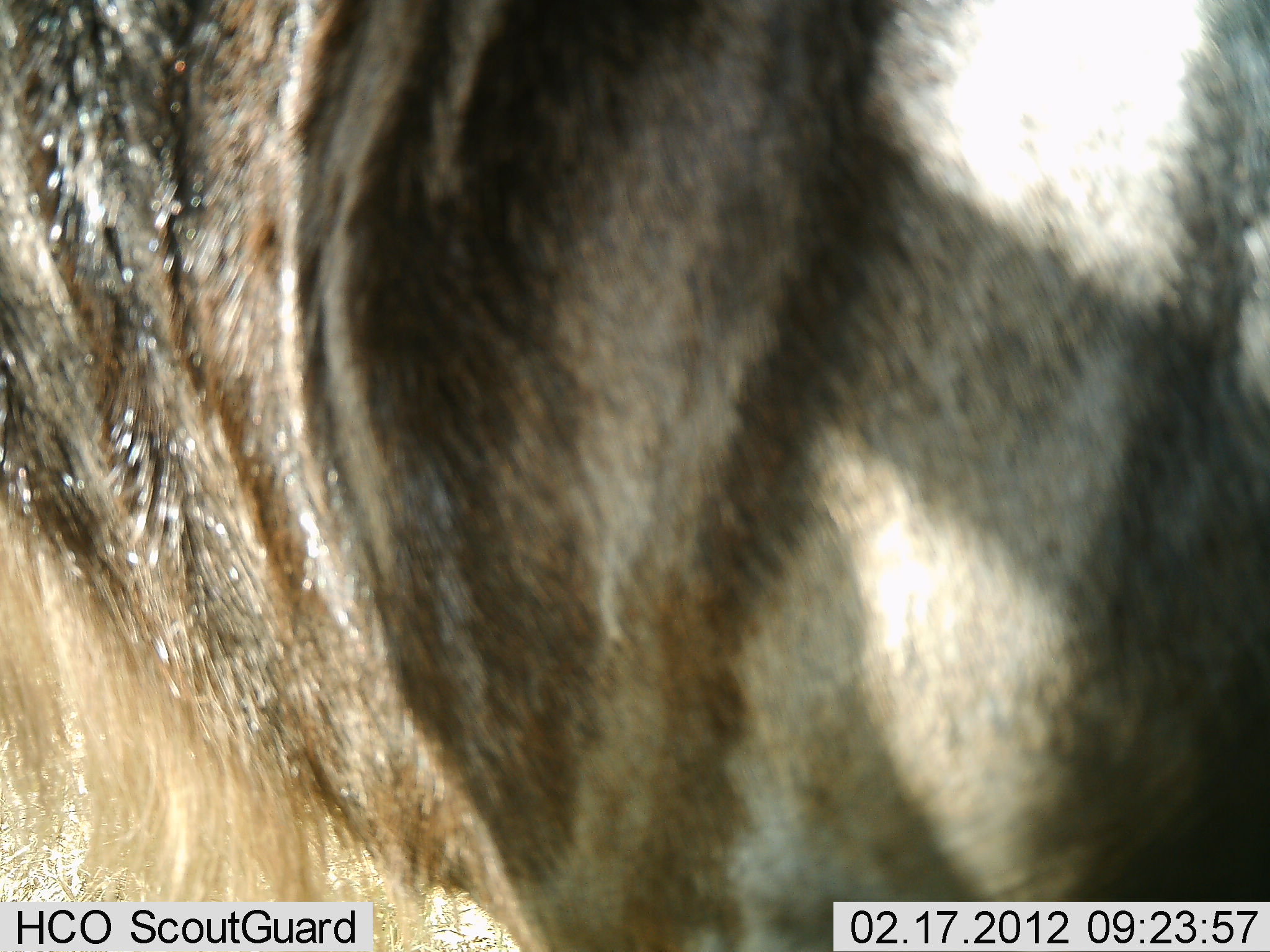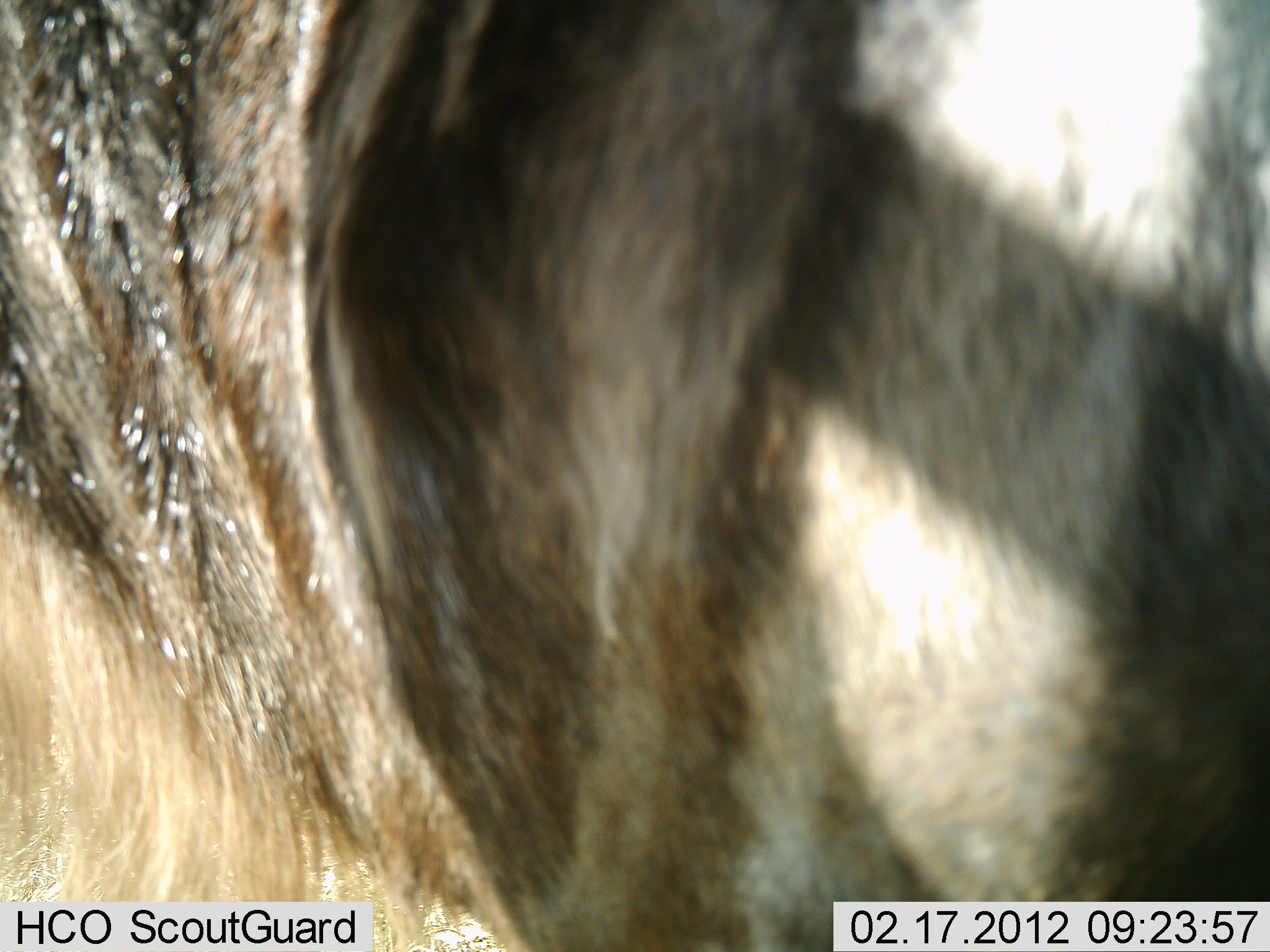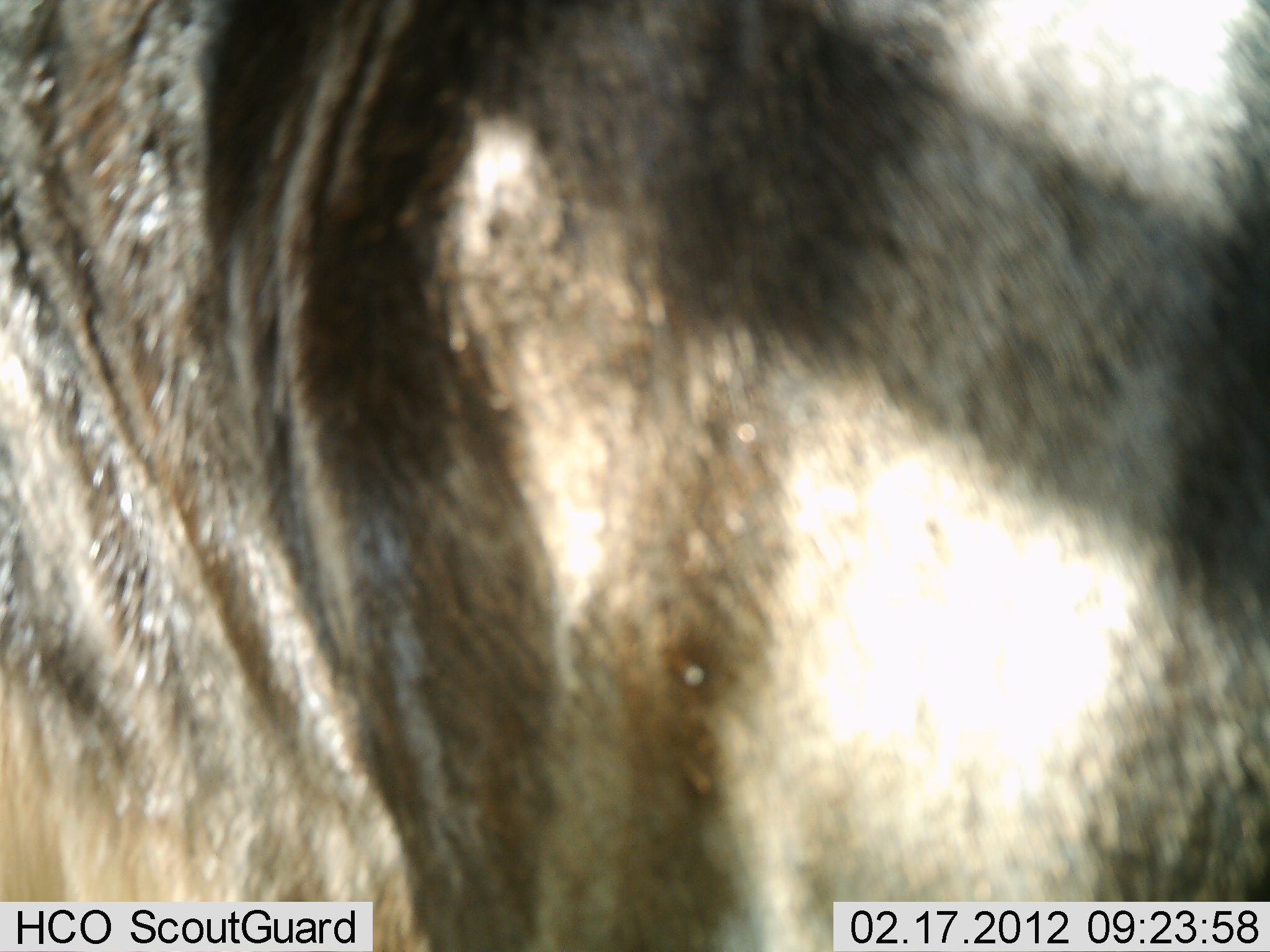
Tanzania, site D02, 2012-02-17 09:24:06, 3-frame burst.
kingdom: Animalia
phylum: Chordata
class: Mammalia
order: Artiodactyla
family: Bovidae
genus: Connochaetes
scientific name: Connochaetes taurinus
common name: blue wildebeest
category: wildebeest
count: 1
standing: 95%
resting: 0%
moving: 5%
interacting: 0%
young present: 5%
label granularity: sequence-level